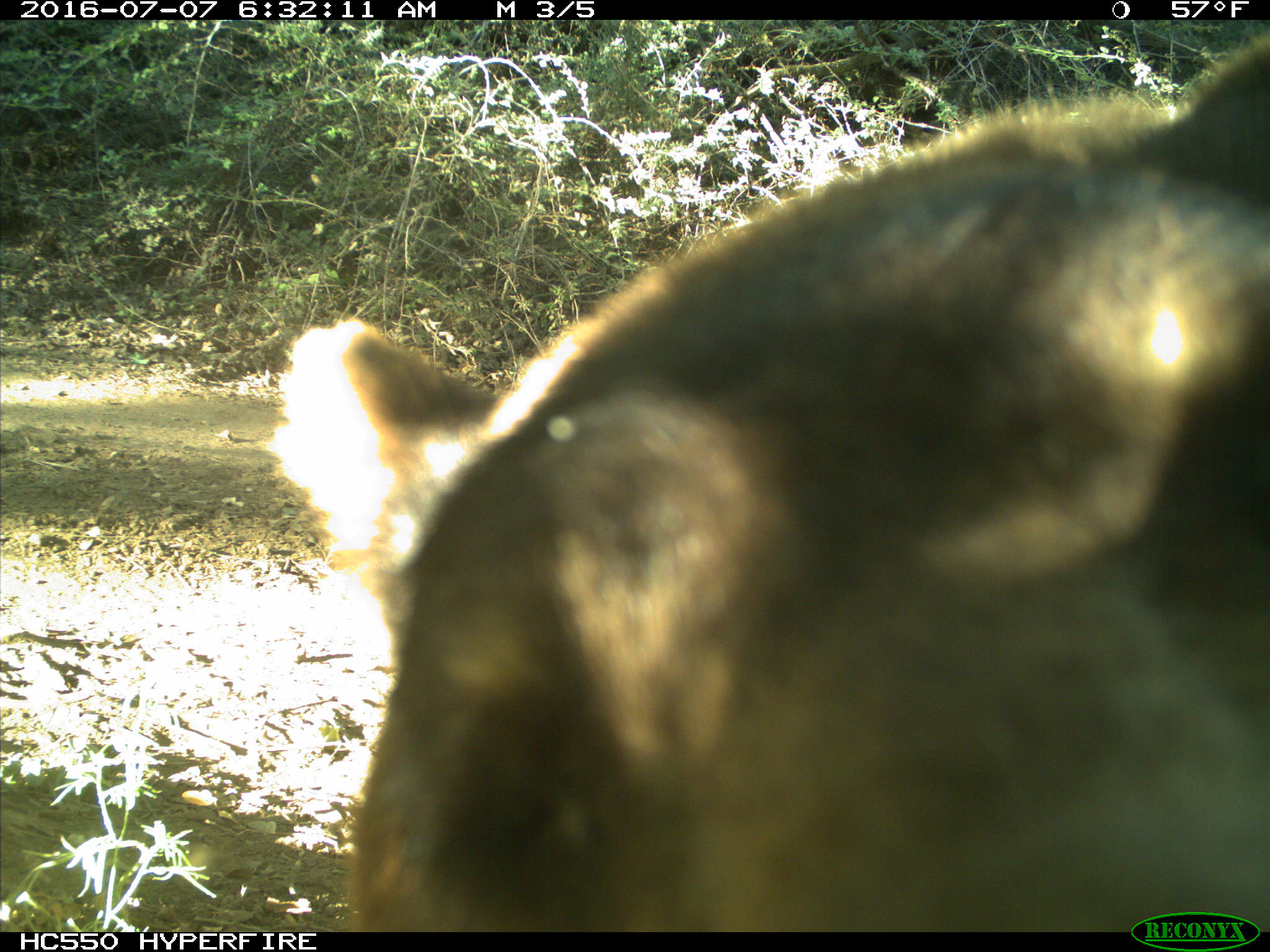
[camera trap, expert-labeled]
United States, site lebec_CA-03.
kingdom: Animalia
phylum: Chordata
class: Mammalia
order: Carnivora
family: Ursidae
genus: Ursus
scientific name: Ursus americanus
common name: american black bear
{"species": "Ursus americanus (american black bear)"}